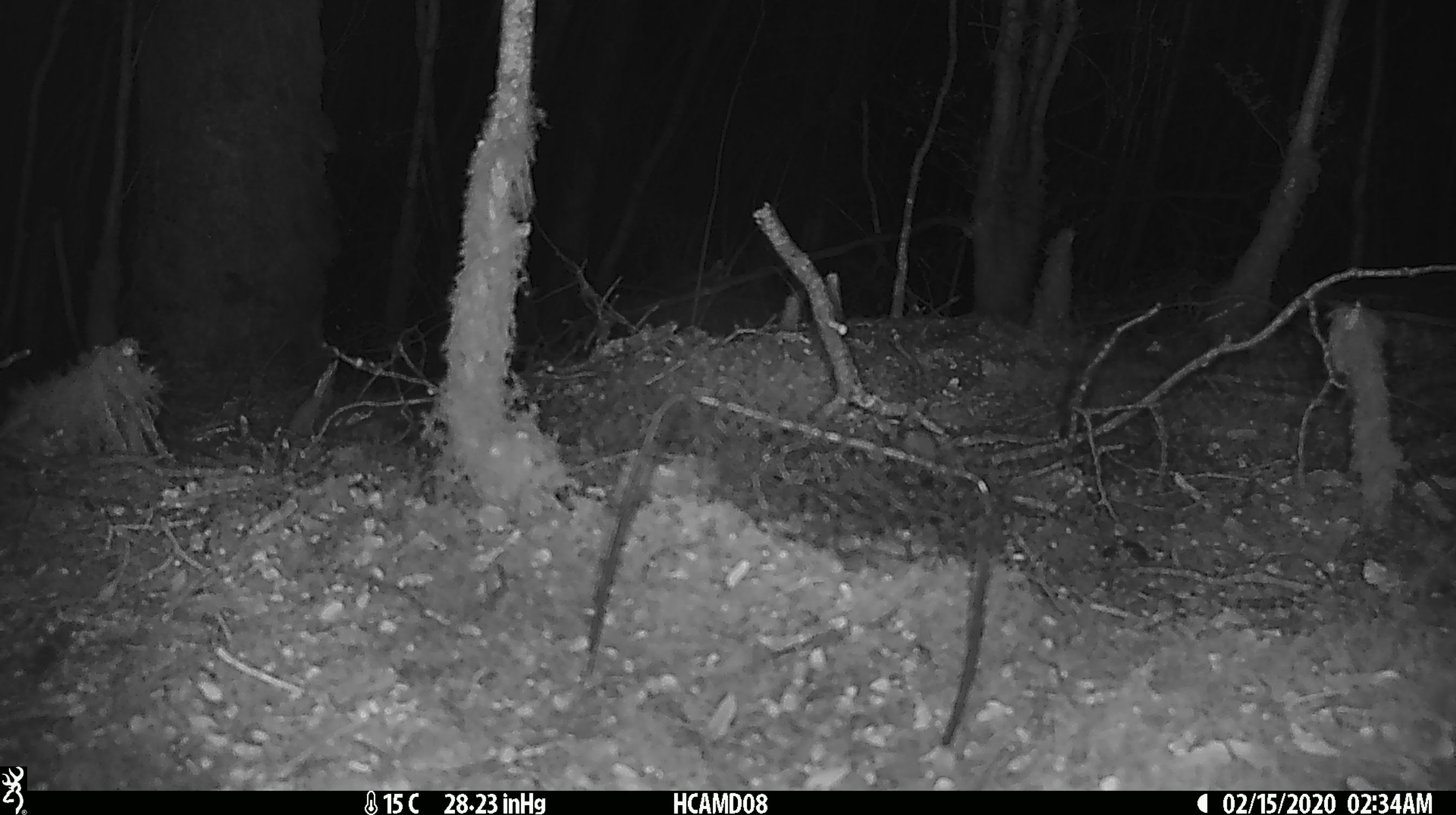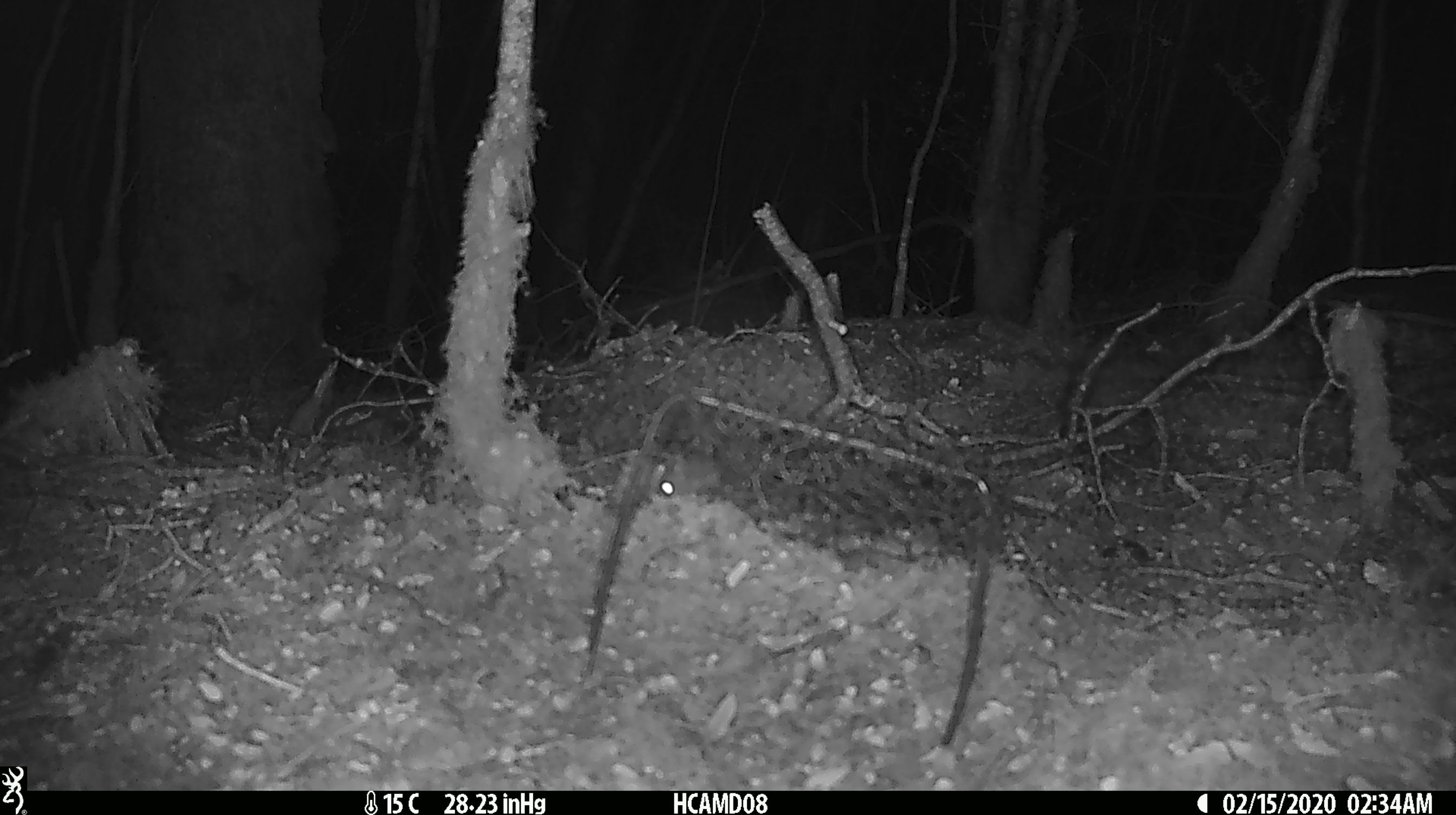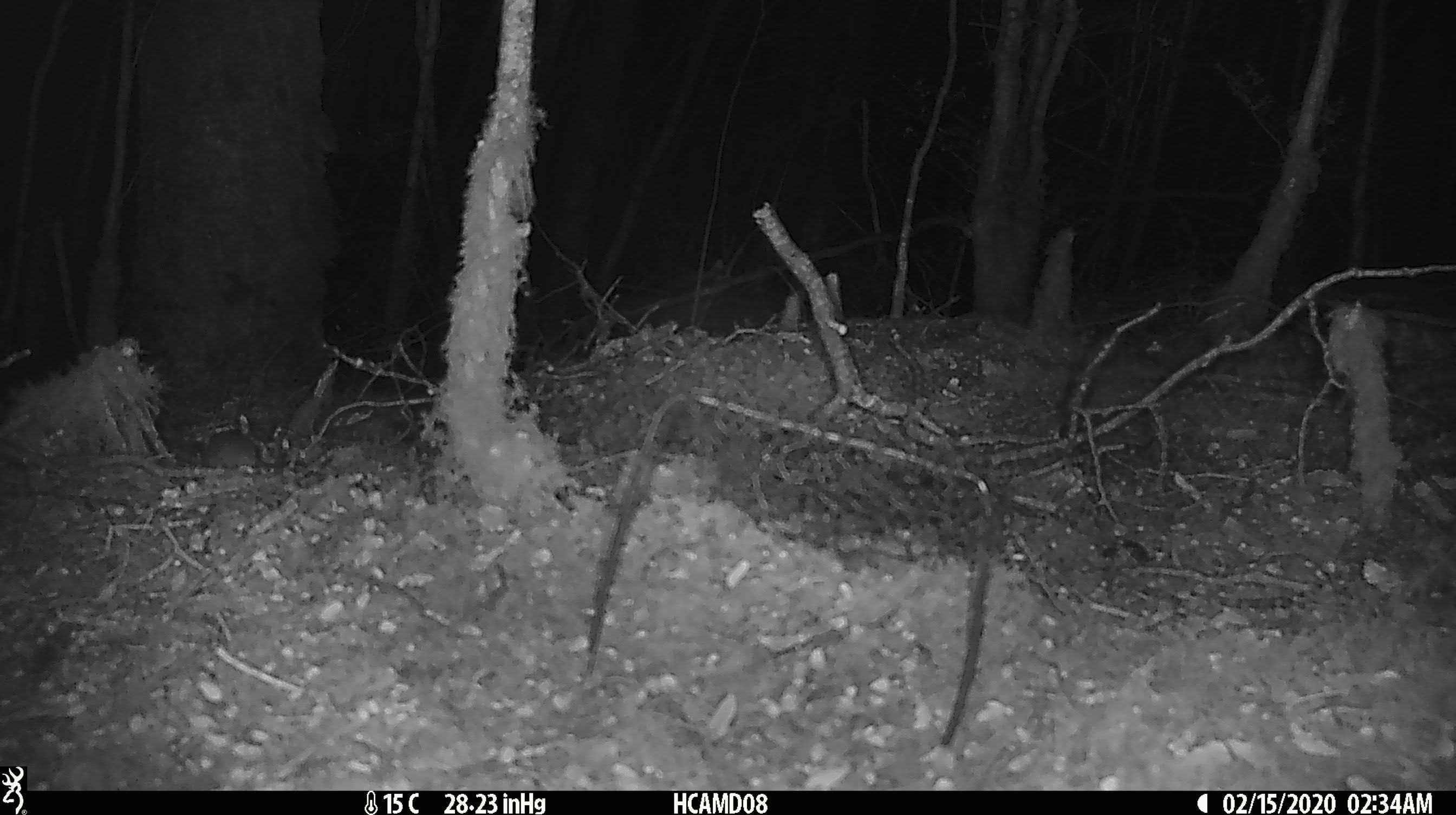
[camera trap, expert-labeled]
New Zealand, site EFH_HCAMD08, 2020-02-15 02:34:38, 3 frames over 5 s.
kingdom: Animalia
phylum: Chordata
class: Mammalia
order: Rodentia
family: Muridae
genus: Mus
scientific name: Mus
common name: mouse